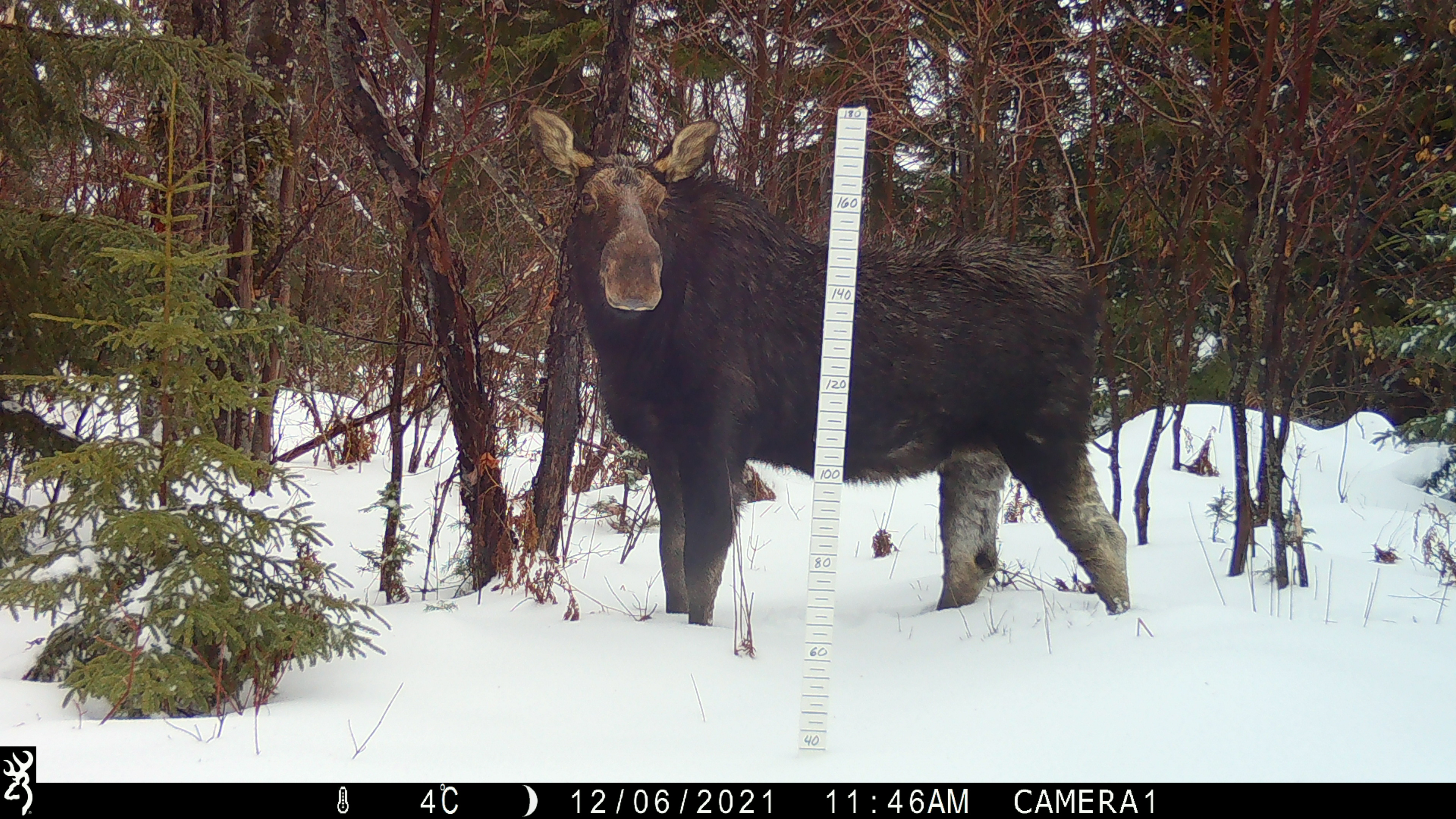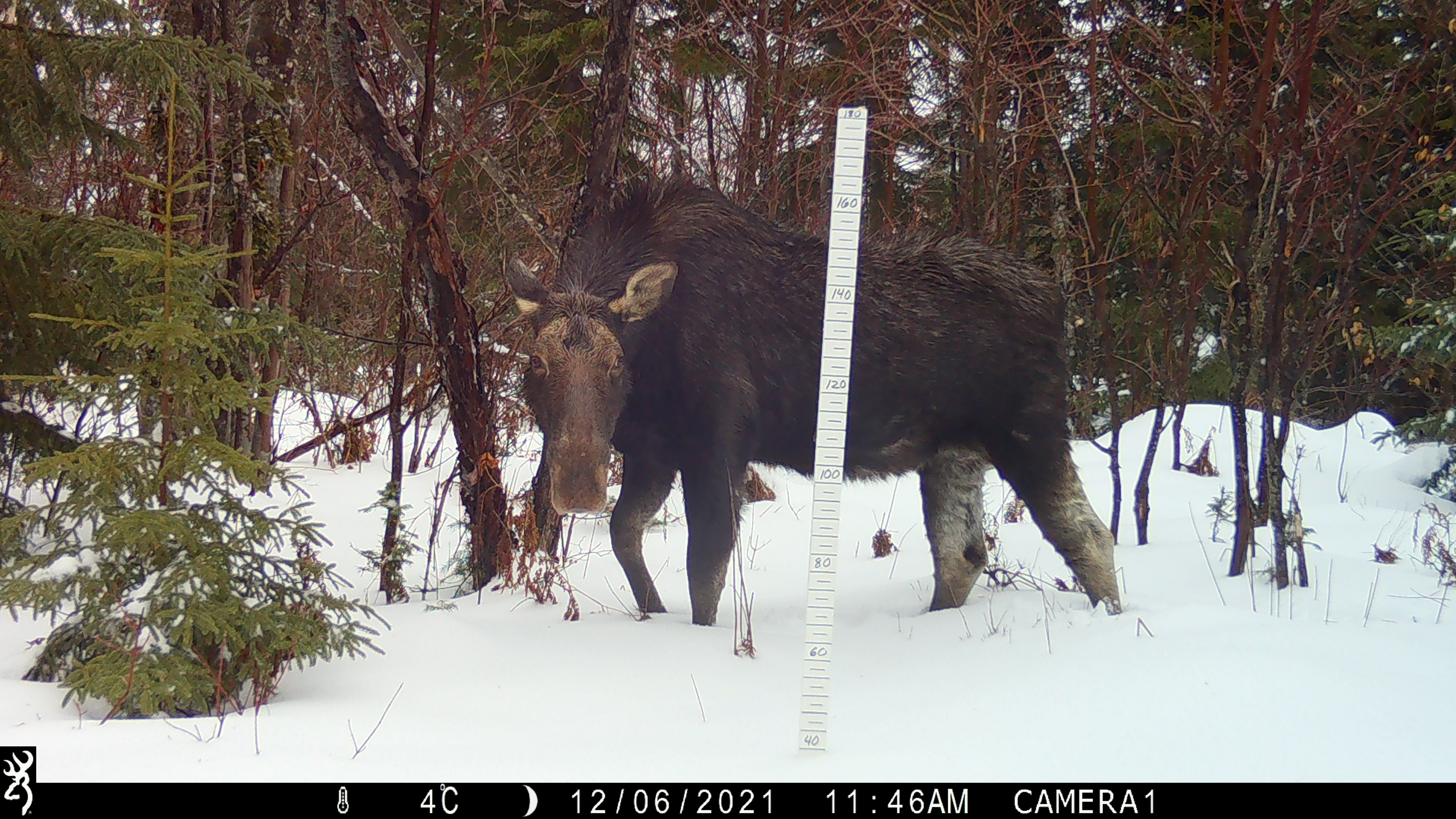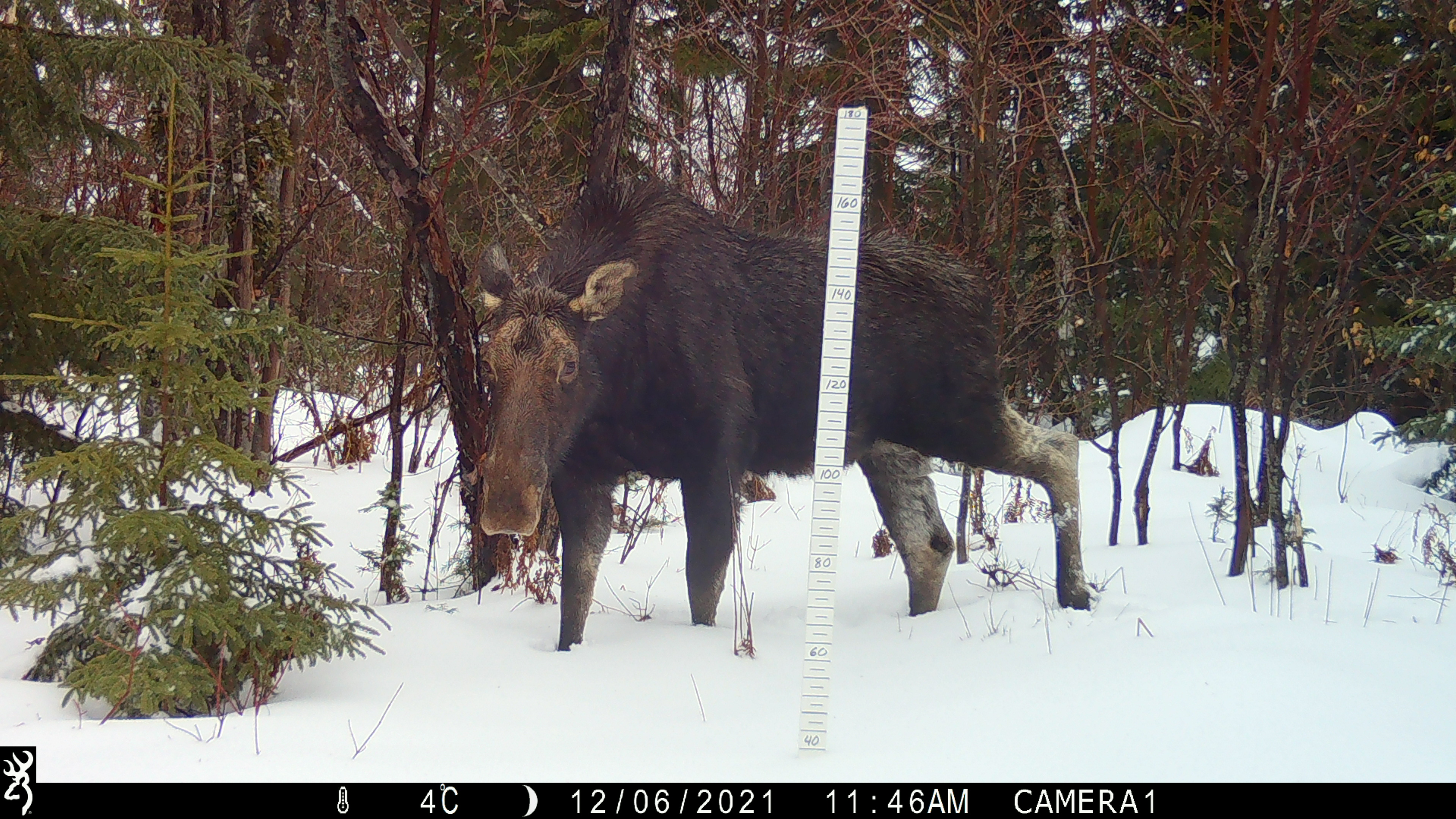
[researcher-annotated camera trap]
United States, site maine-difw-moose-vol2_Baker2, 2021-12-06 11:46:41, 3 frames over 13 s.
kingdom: Animalia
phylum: Chordata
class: Mammalia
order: Artiodactyla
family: Cervidae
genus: Alces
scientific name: Alces alces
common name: moose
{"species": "moose (Alces alces)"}